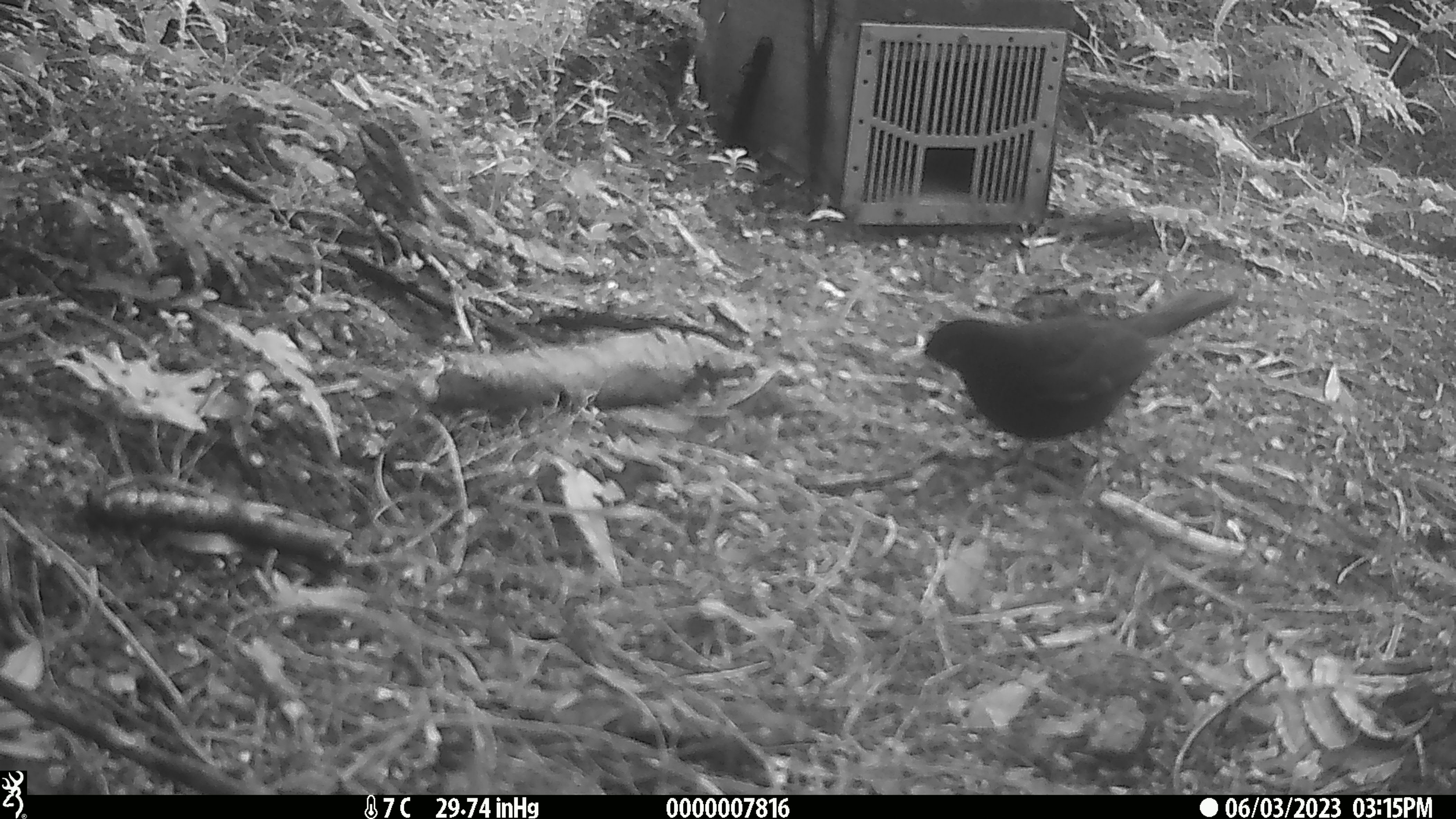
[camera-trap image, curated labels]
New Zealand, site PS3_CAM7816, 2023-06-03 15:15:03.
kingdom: Animalia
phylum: Chordata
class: Aves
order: Passeriformes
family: Turdidae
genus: Turdus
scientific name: Turdus merula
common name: eurasian blackbird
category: blackbird